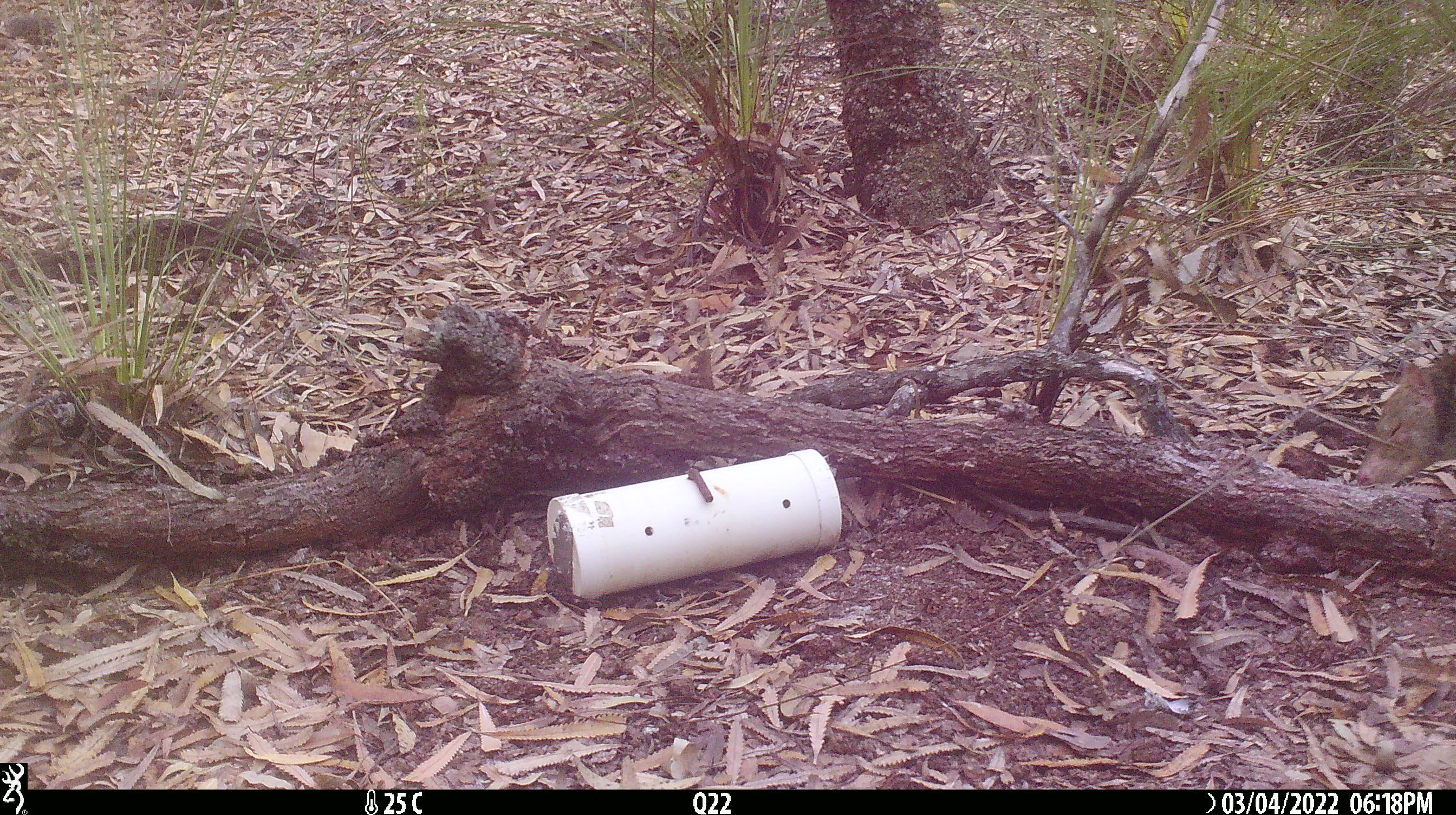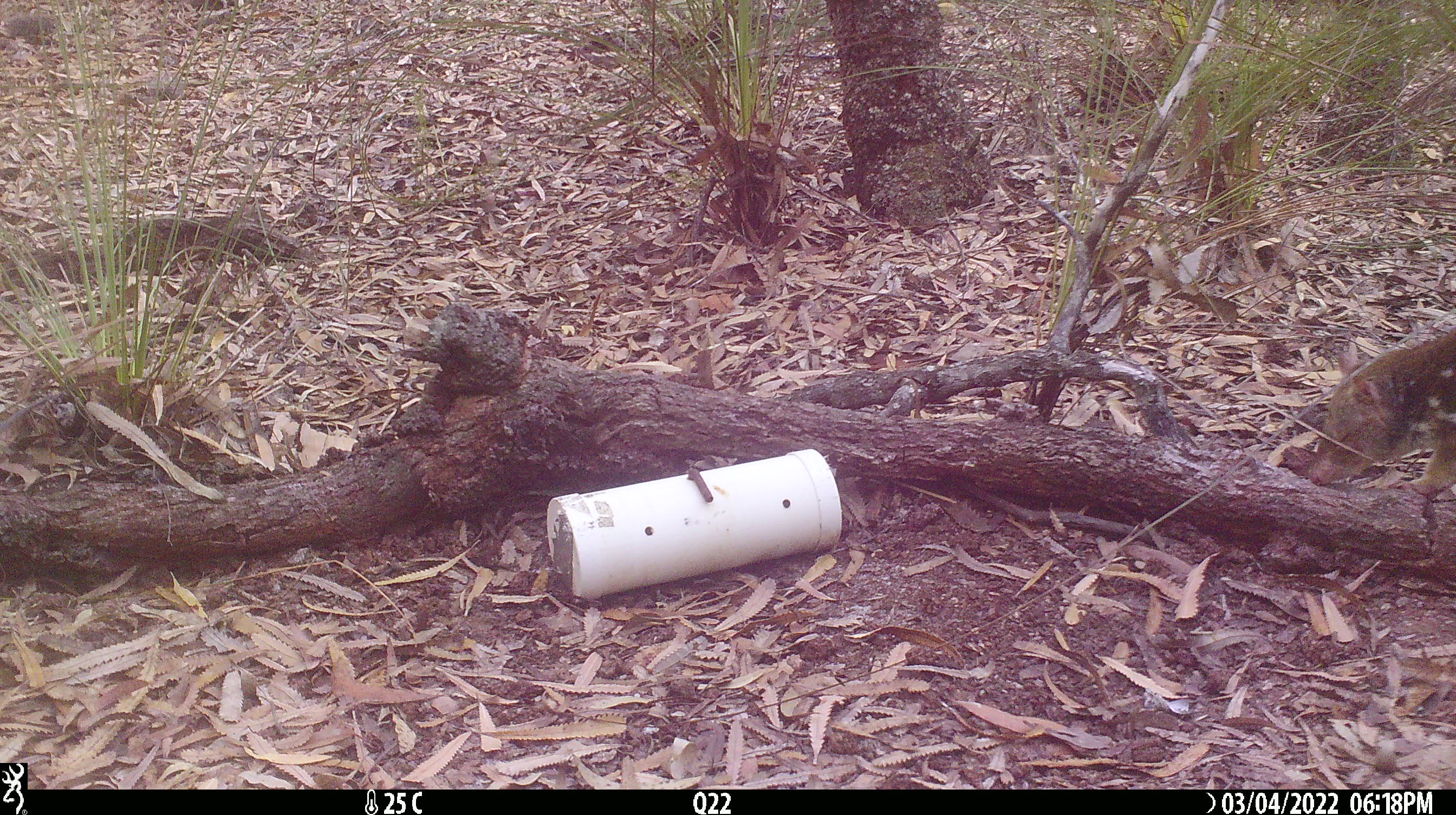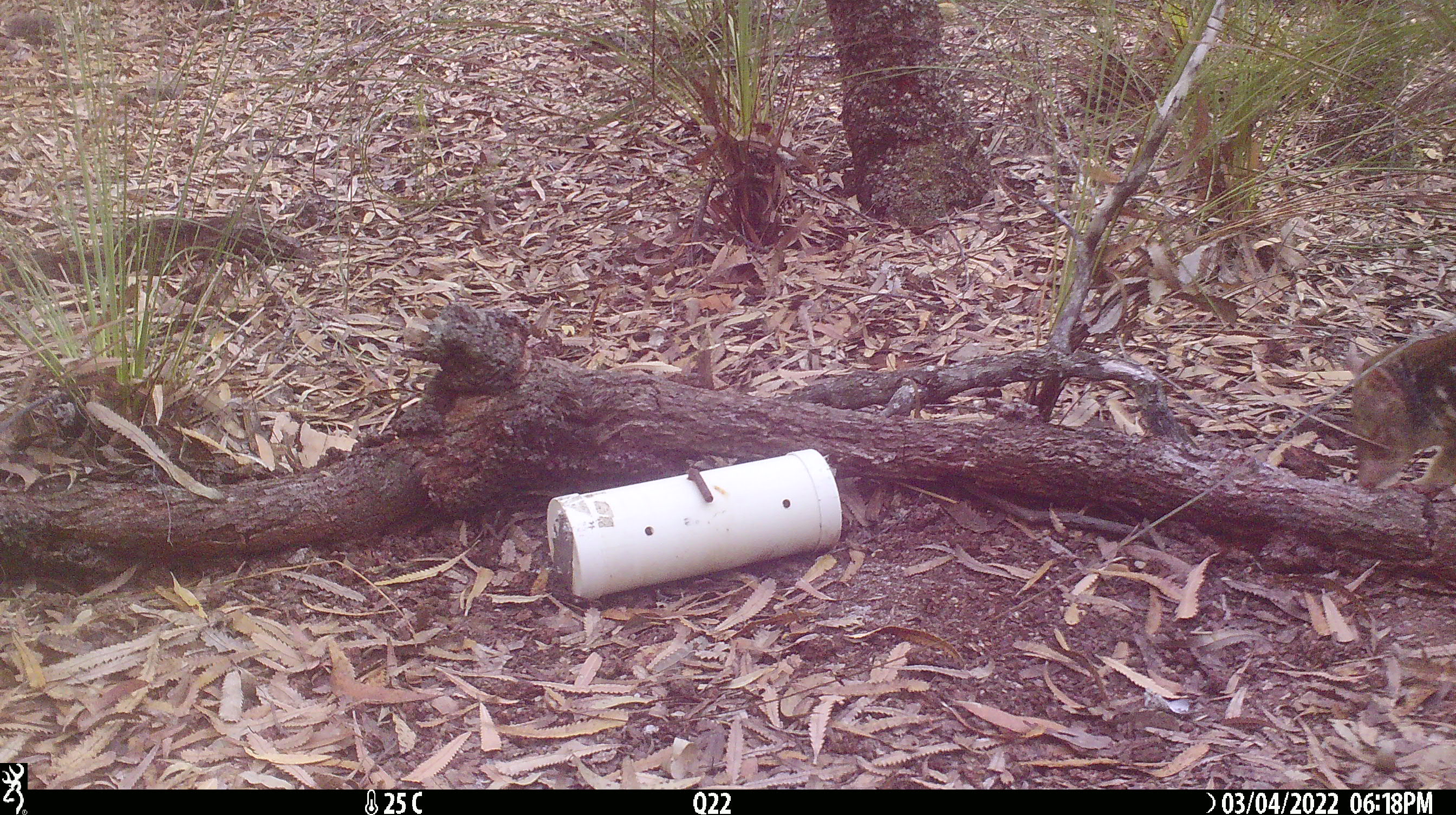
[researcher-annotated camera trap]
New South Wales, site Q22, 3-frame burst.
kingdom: Animalia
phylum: Chordata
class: Mammalia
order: Dasyuromorphia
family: Dasyuridae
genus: Dasyurus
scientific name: Dasyurus maculatus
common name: spotted-tailed quoll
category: quoll